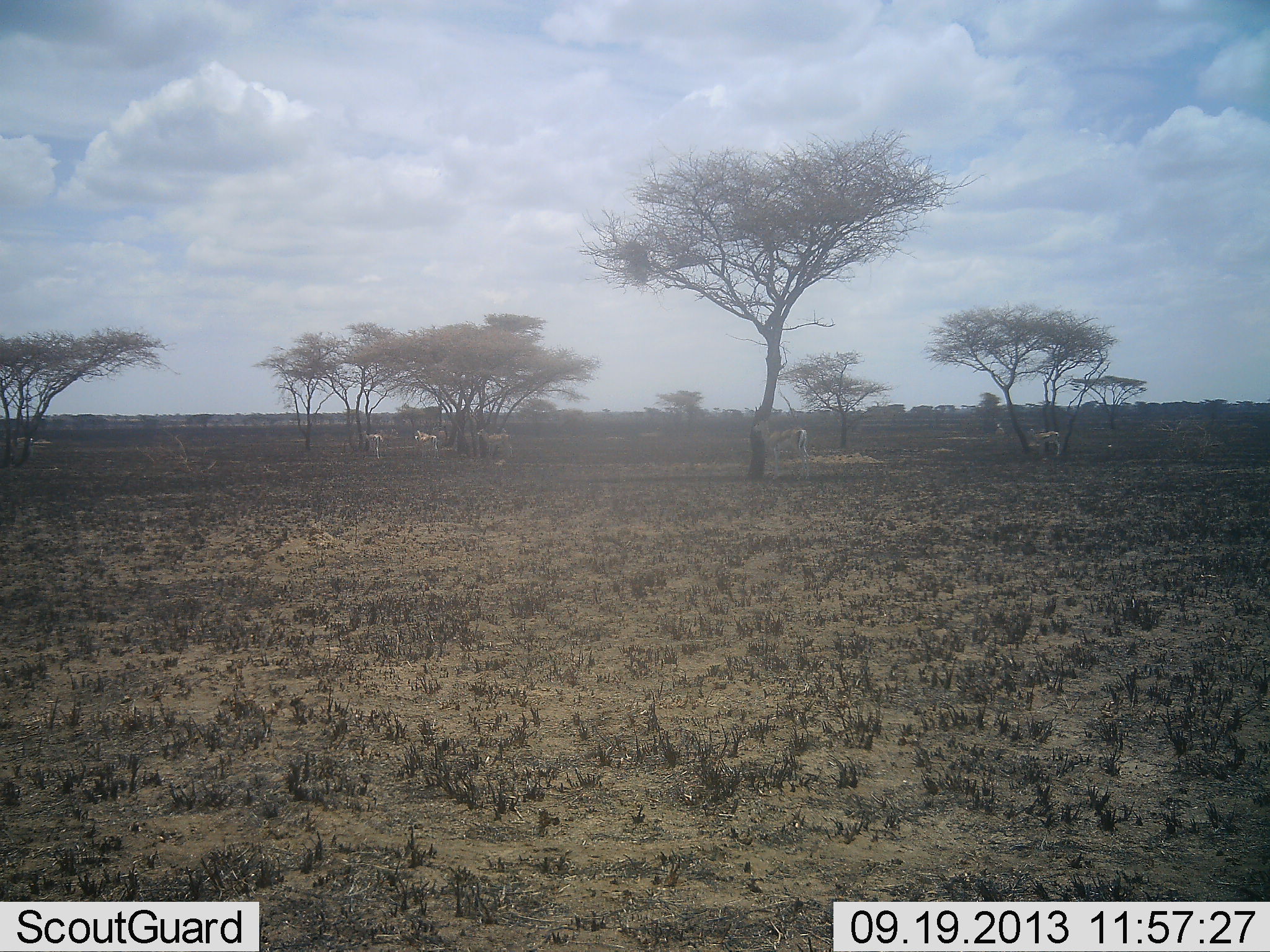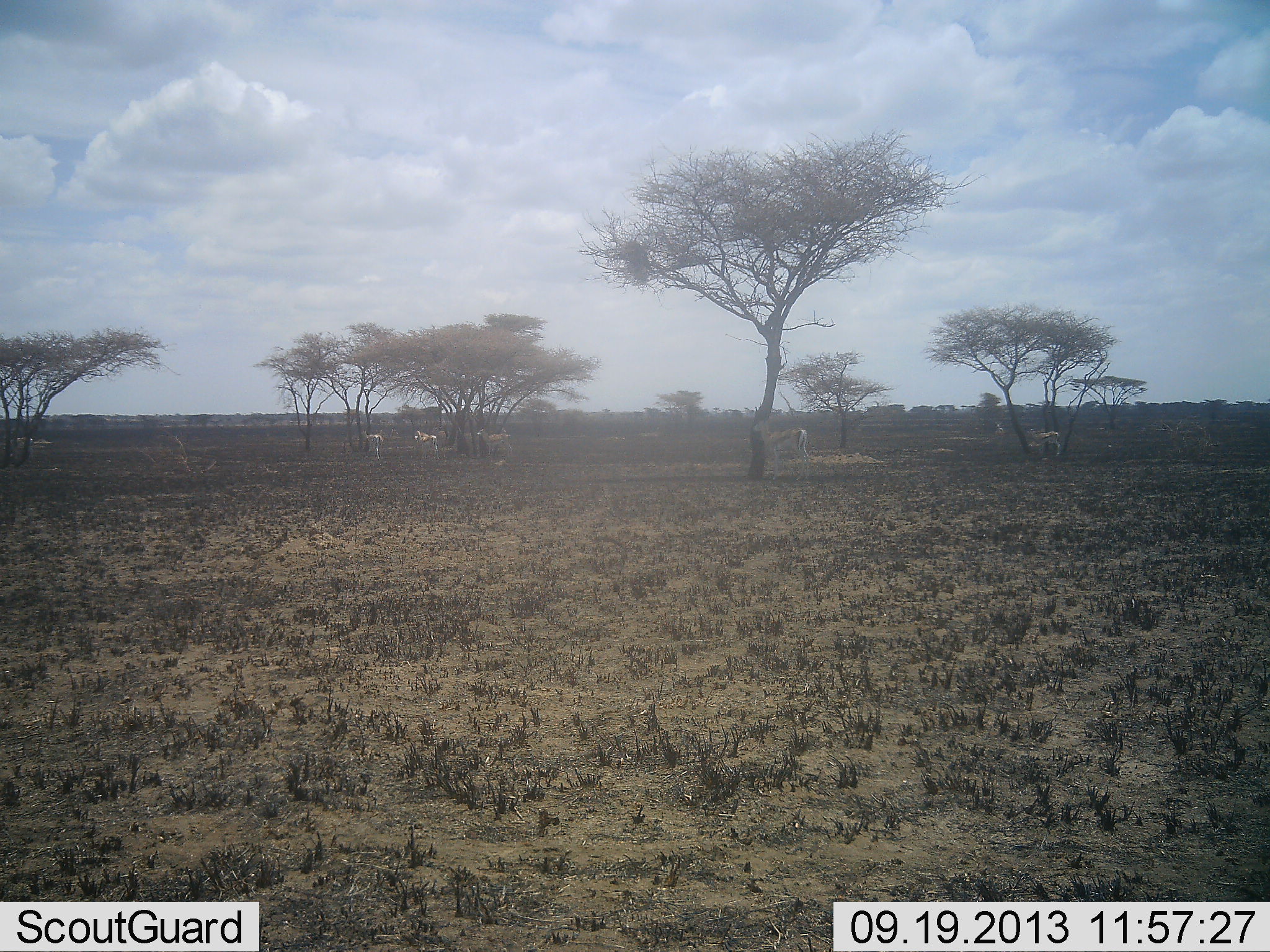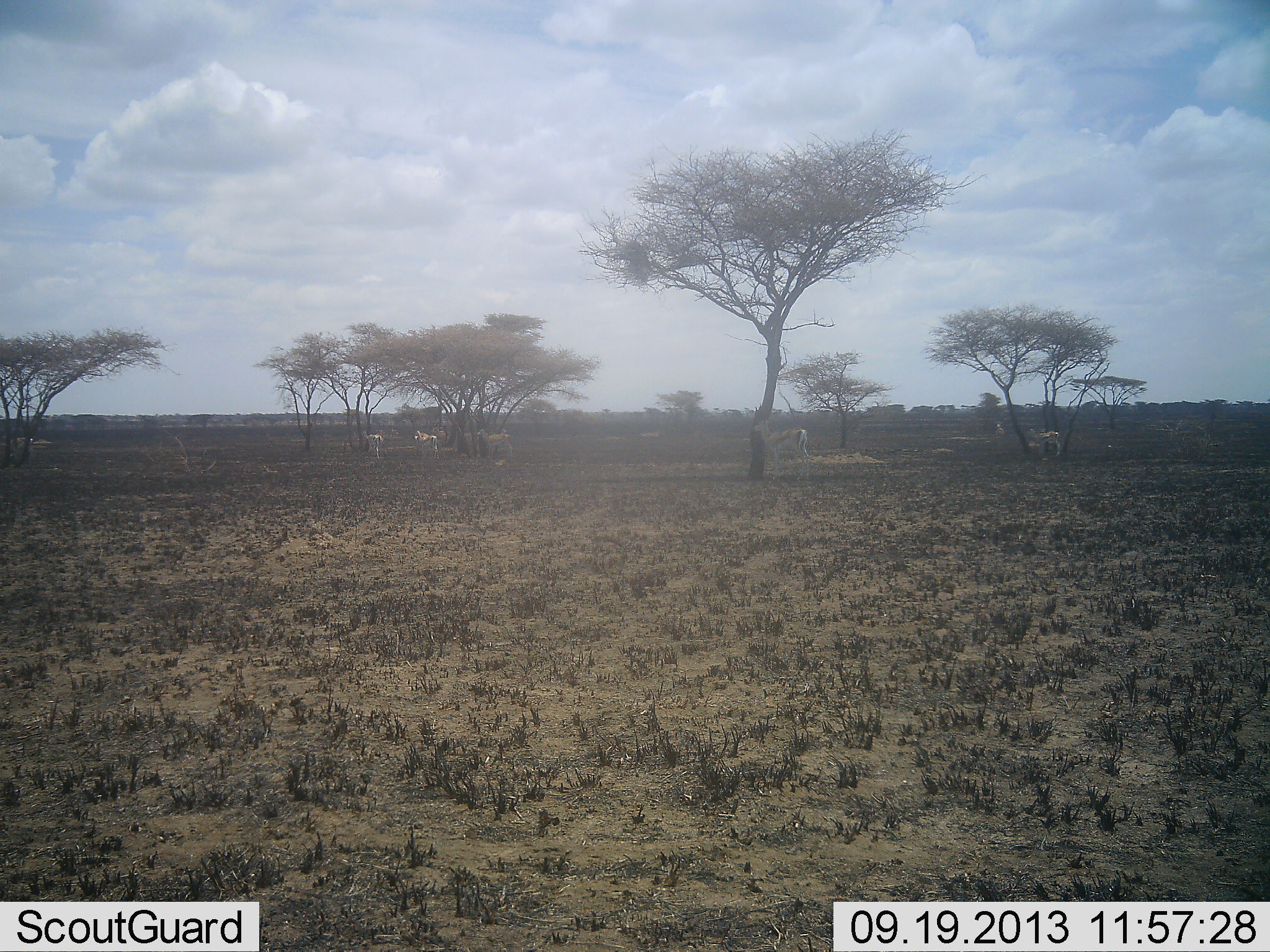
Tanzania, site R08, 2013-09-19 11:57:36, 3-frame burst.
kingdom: Animalia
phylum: Chordata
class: Mammalia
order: Artiodactyla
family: Bovidae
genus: Nanger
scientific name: Nanger granti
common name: grant's gazelle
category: gazellegrants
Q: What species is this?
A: Gazellegrants (grant's gazelle) (Nanger granti).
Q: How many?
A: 5.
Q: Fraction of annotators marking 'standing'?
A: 100%.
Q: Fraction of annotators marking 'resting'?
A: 0%.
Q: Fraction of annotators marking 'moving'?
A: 0%.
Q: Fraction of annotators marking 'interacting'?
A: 0%.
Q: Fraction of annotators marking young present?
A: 0%.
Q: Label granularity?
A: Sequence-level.